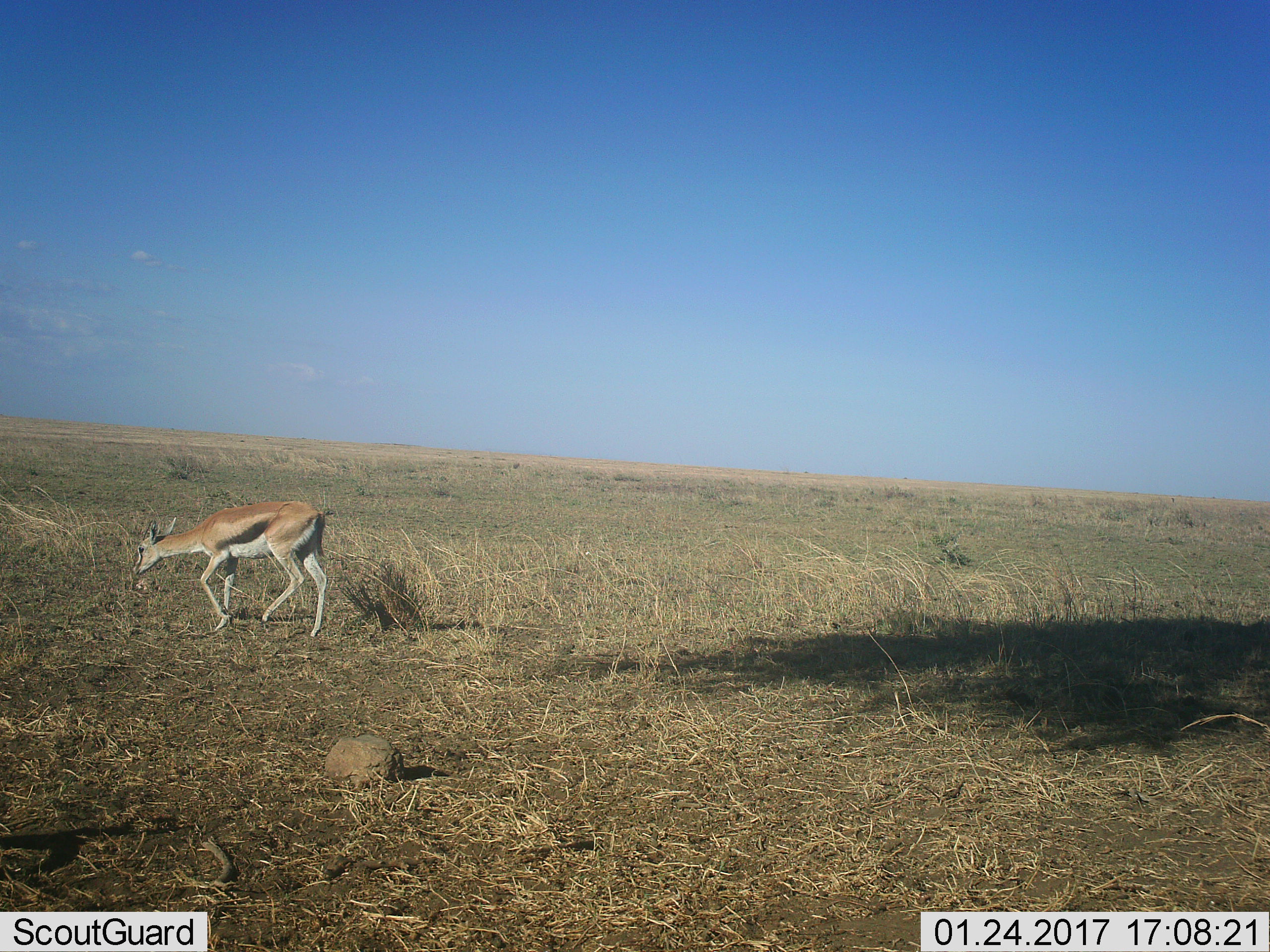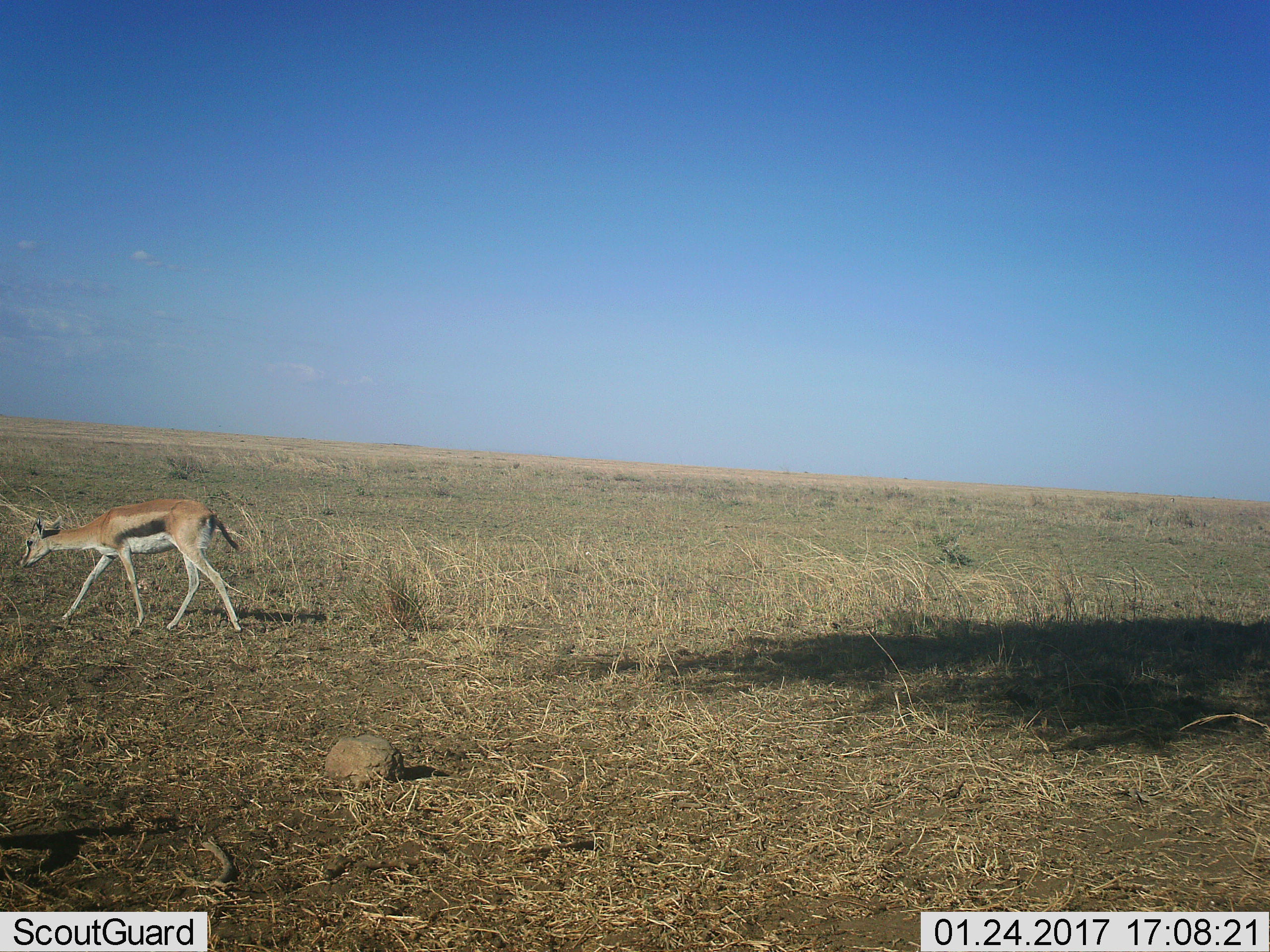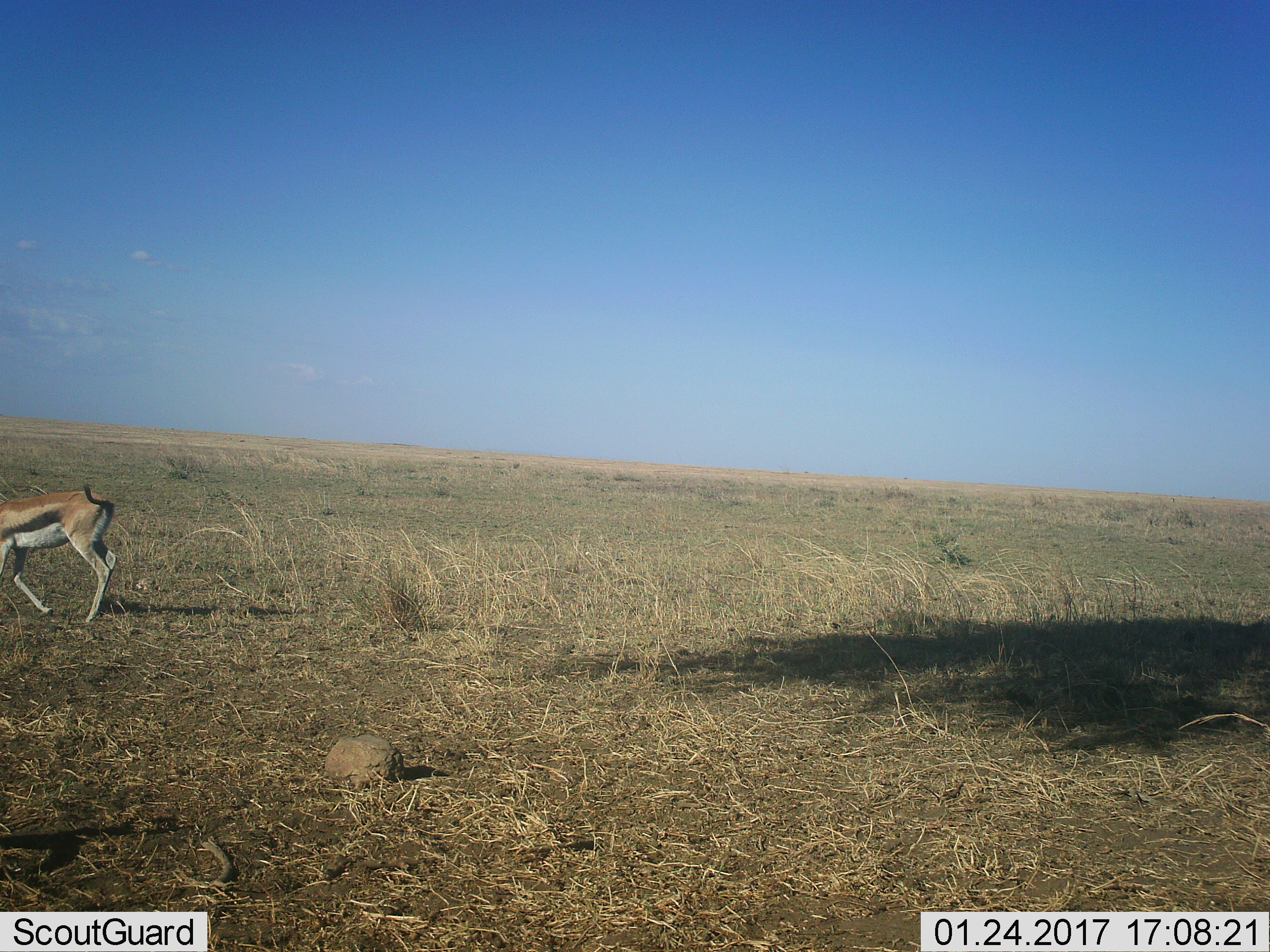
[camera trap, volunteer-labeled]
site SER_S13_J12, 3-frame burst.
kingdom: Animalia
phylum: Chordata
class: Mammalia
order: Artiodactyla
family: Bovidae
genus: Eudorcas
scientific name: Eudorcas thomsonii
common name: thomson's gazelle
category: gazellethomsons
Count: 1.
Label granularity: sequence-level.